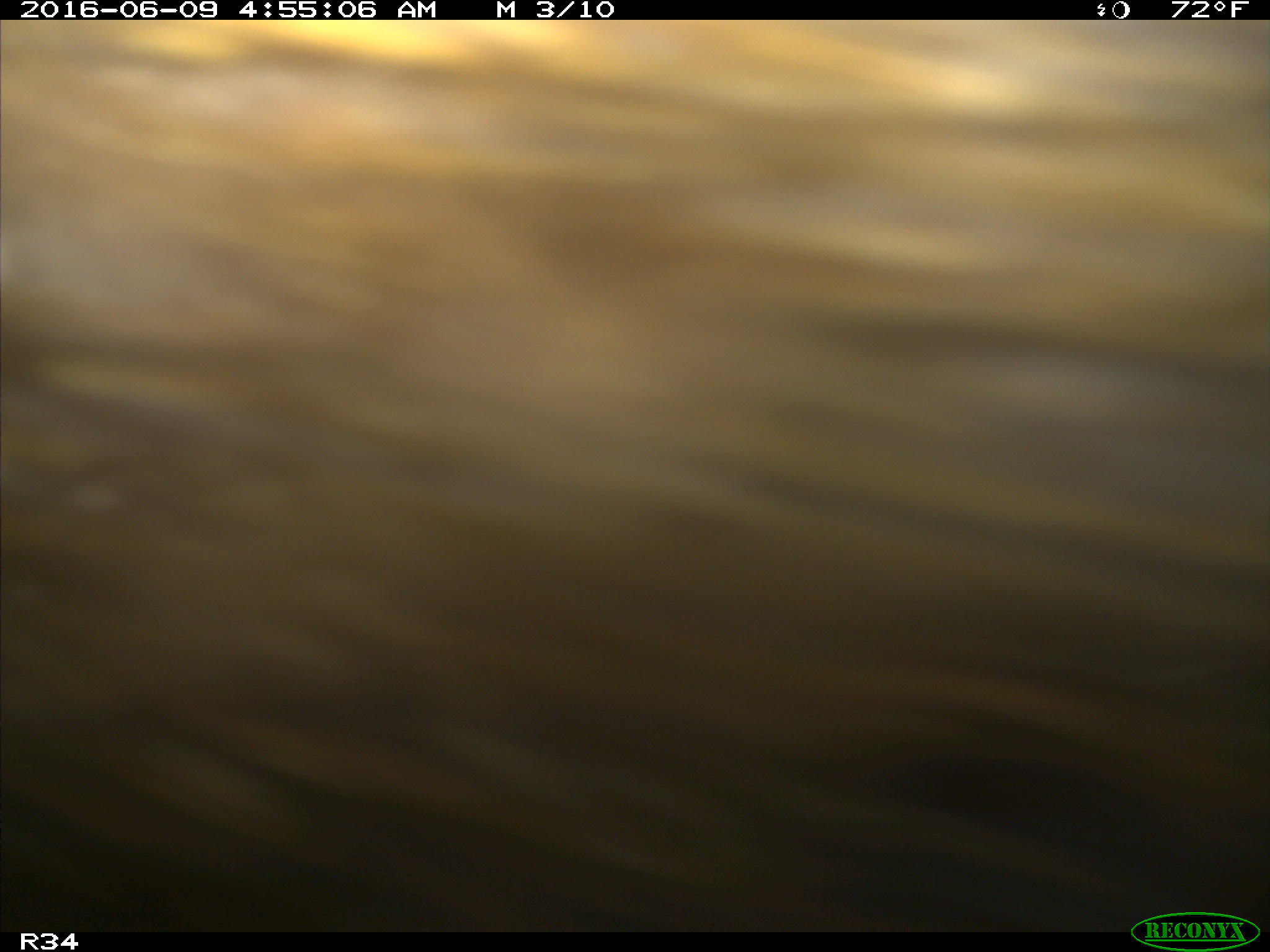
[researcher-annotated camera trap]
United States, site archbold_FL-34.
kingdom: Animalia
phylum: Chordata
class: Mammalia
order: Artiodactyla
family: Suidae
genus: Sus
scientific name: Sus scrofa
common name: wild boar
Sus scrofa (wild boar).